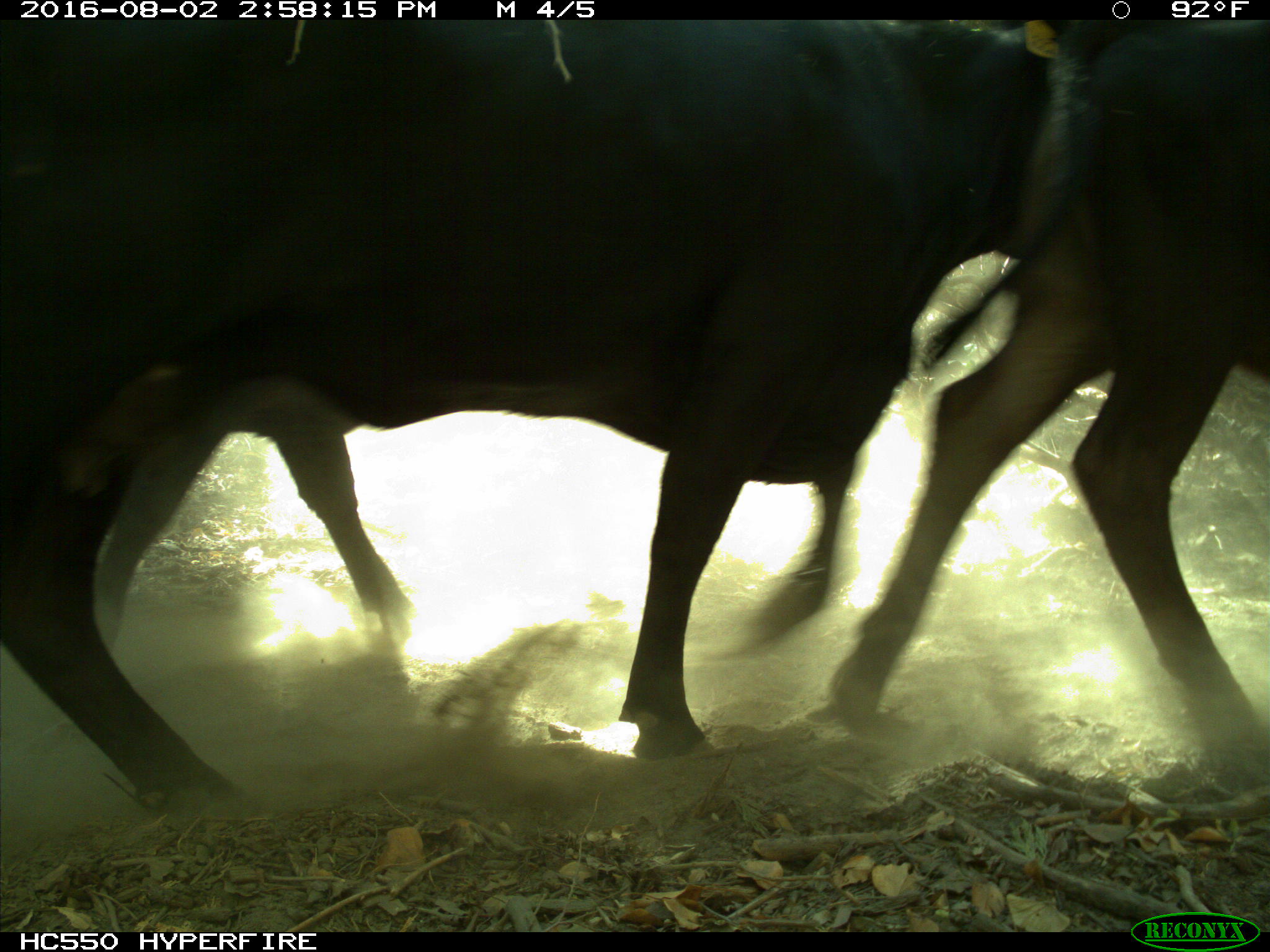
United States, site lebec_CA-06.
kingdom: Animalia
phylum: Chordata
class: Mammalia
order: Artiodactyla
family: Bovidae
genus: Bos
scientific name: Bos taurus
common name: domestic cow